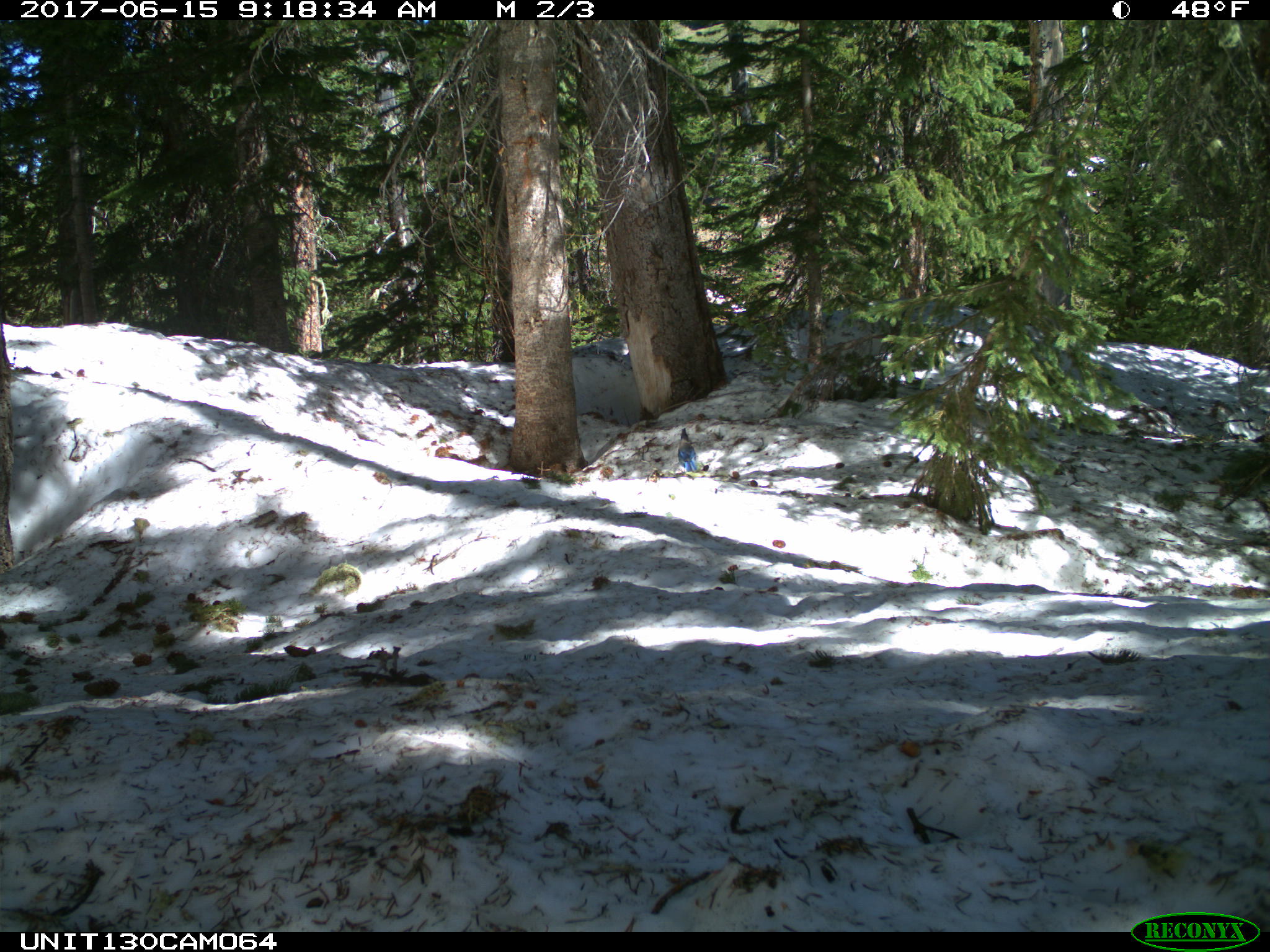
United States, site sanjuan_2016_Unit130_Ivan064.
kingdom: Animalia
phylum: Chordata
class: Aves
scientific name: Aves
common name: birds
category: unidentified bird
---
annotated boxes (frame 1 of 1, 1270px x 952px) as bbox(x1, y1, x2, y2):
animal: bbox(677, 427, 698, 473)